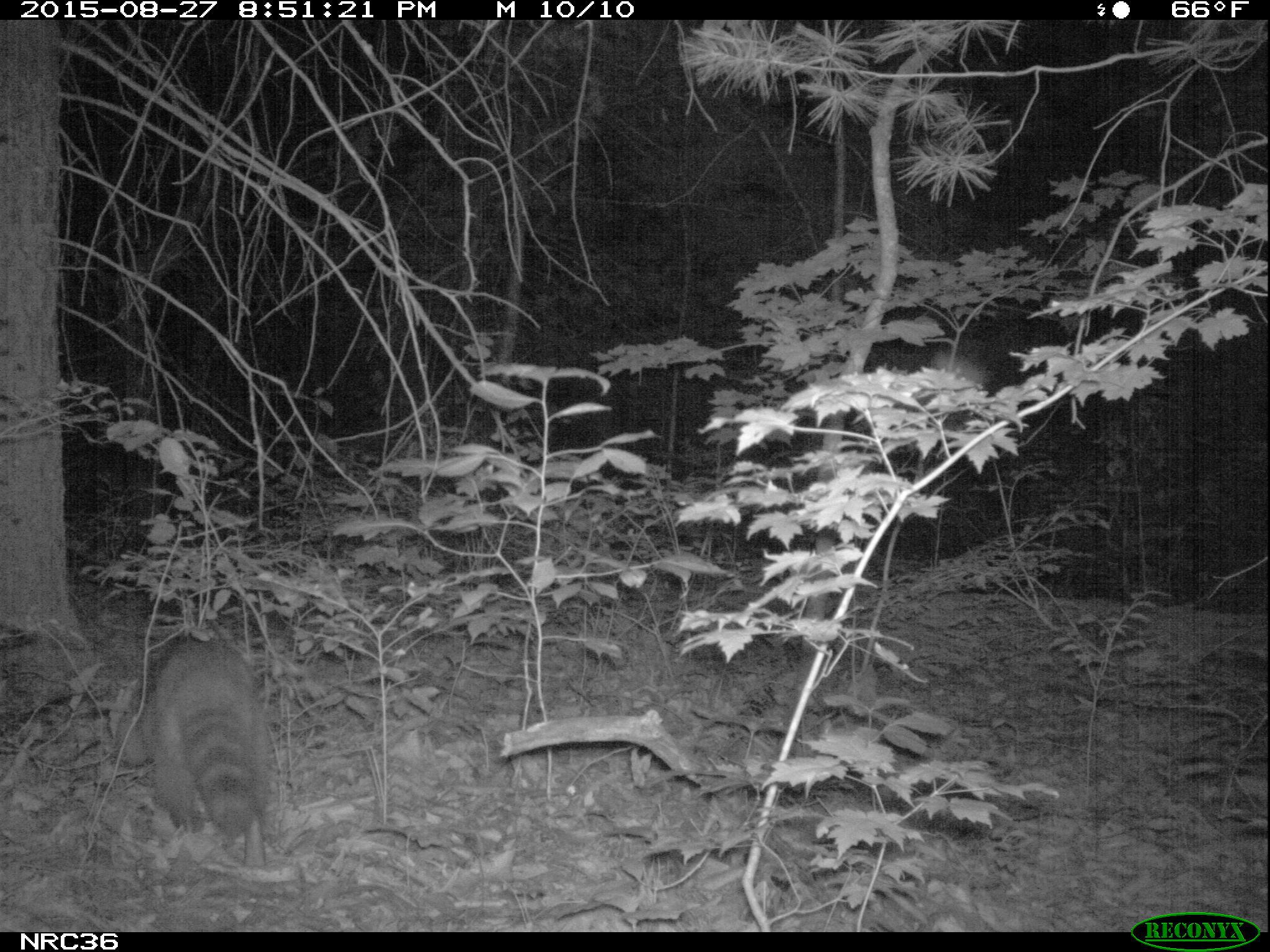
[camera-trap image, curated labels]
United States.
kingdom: Animalia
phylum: Chordata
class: Mammalia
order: Carnivora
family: Procyonidae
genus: Procyon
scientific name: Procyon lotor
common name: northern raccoon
Northern Raccoon (Procyon lotor).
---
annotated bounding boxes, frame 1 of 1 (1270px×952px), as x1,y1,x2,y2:
Northern Raccoon: 115,626,294,877